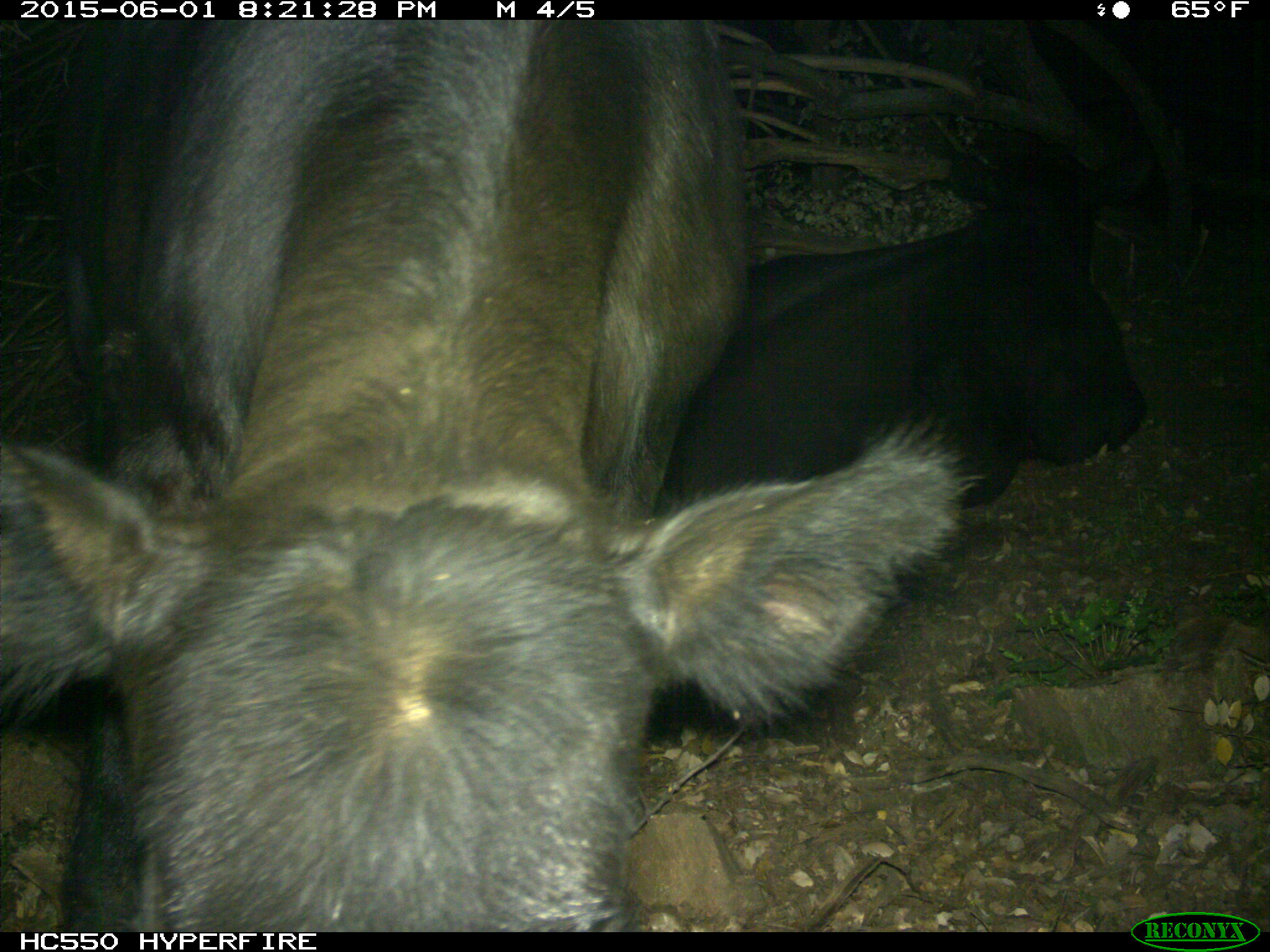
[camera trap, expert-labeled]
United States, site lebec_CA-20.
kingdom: Animalia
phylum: Chordata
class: Mammalia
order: Artiodactyla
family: Bovidae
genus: Bos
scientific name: Bos taurus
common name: domestic cow